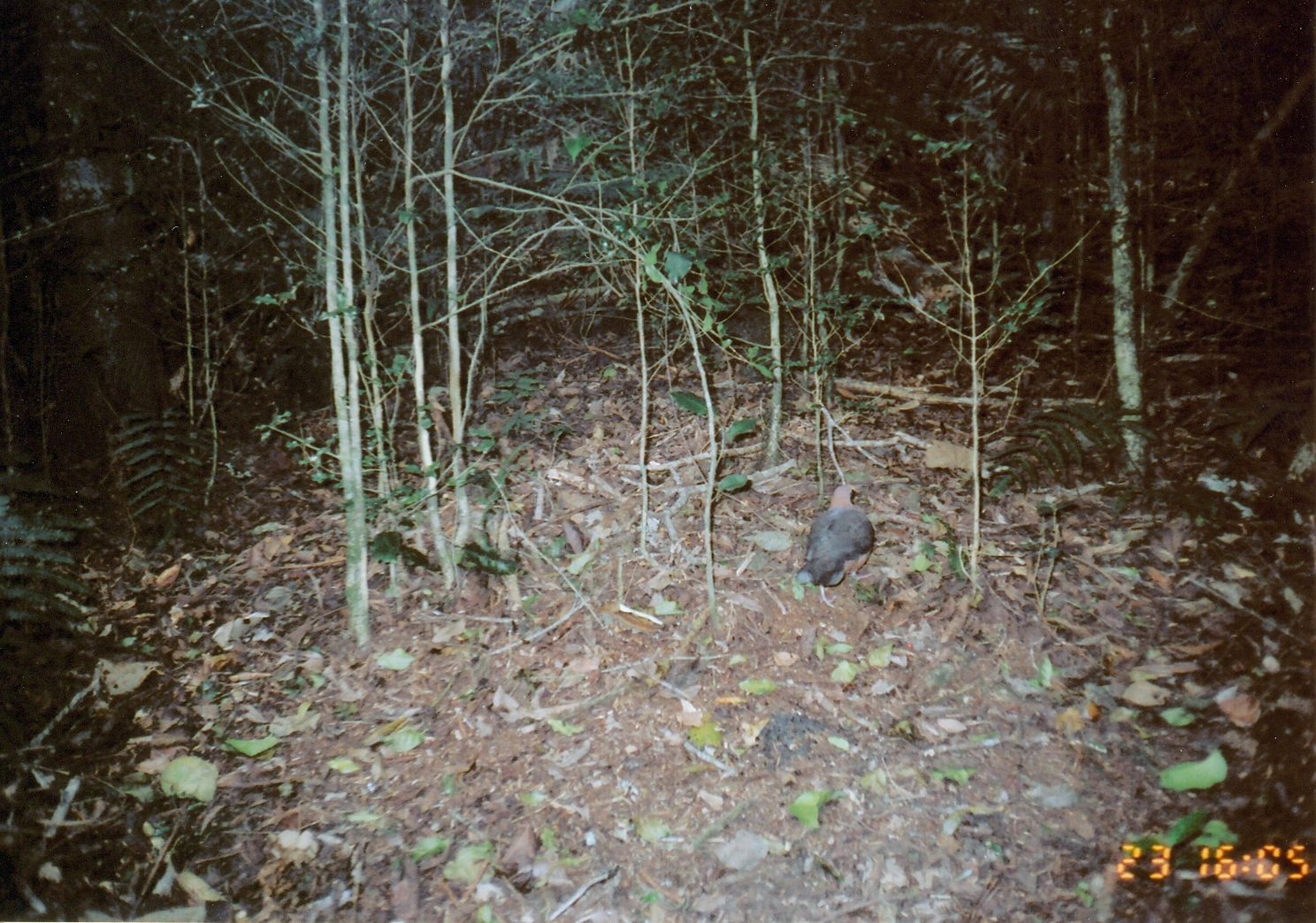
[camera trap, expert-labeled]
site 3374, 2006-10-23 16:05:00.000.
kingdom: Animalia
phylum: Chordata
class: Aves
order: Columbiformes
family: Columbidae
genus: Columba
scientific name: Columba larvata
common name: lemon dove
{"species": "Columba larvata (lemon dove)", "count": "1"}